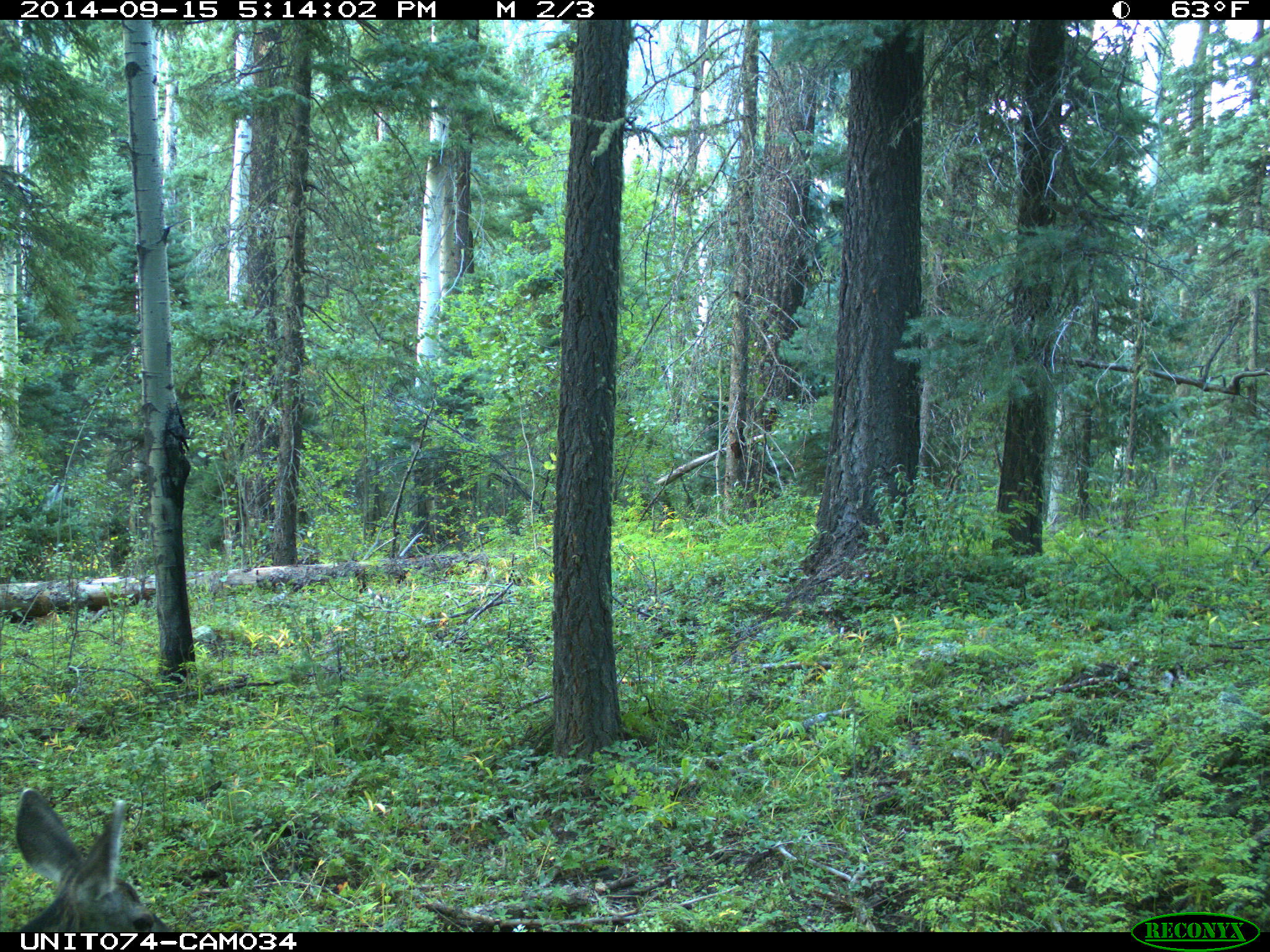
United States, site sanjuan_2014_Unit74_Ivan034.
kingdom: Animalia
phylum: Chordata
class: Mammalia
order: Artiodactyla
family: Cervidae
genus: Odocoileus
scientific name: Odocoileus hemionus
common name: mule deer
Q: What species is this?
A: Odocoileus hemionus (mule deer).